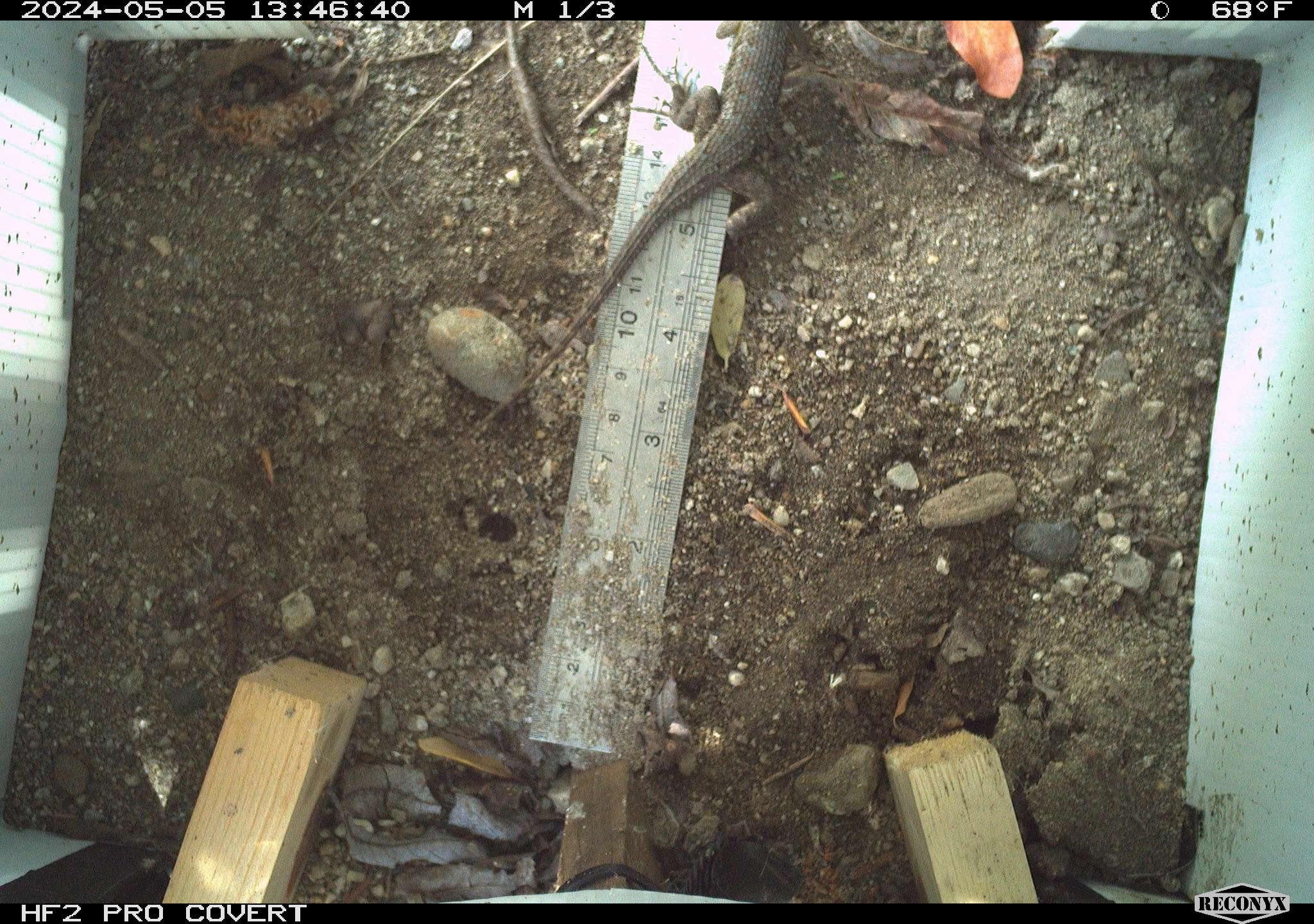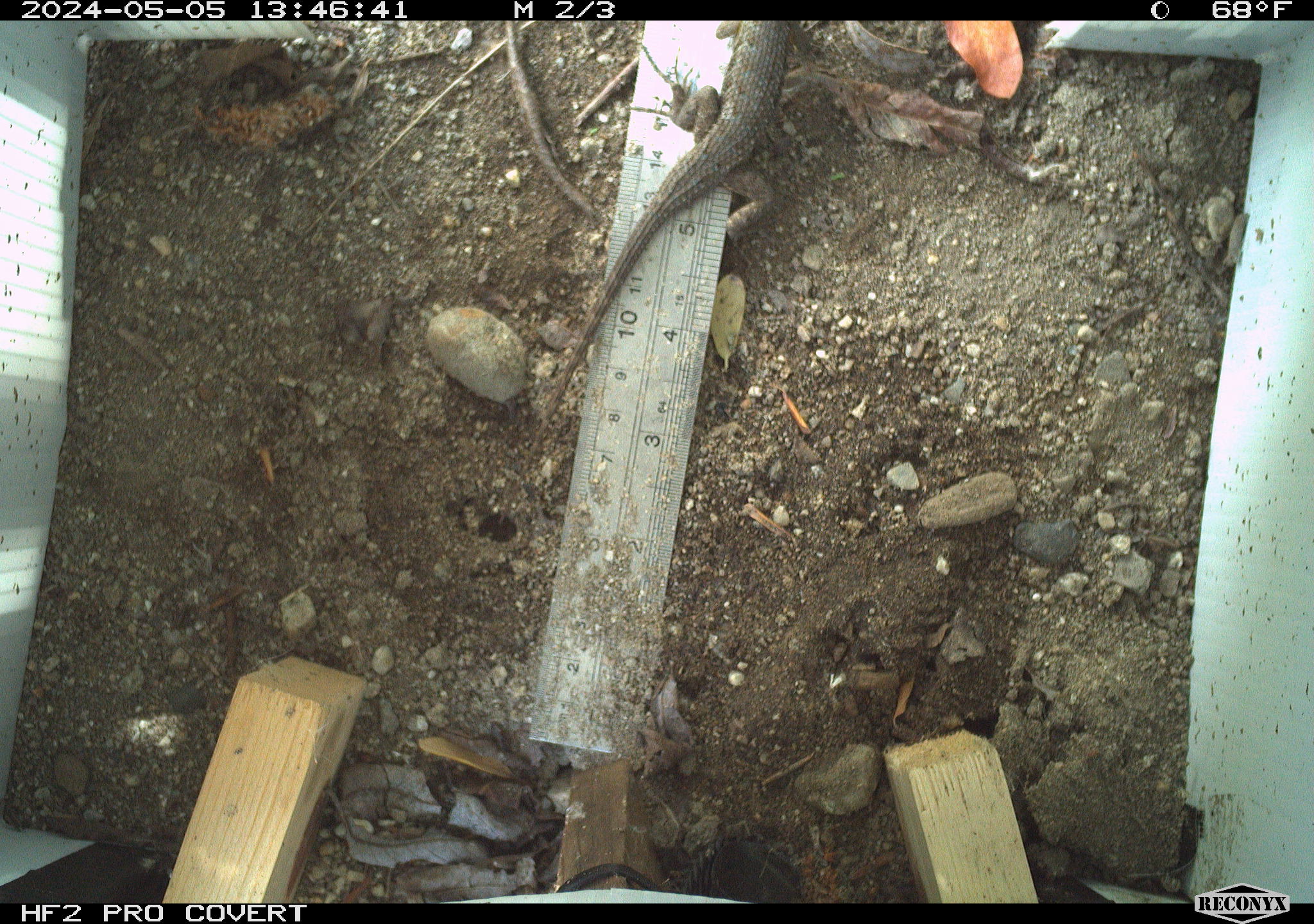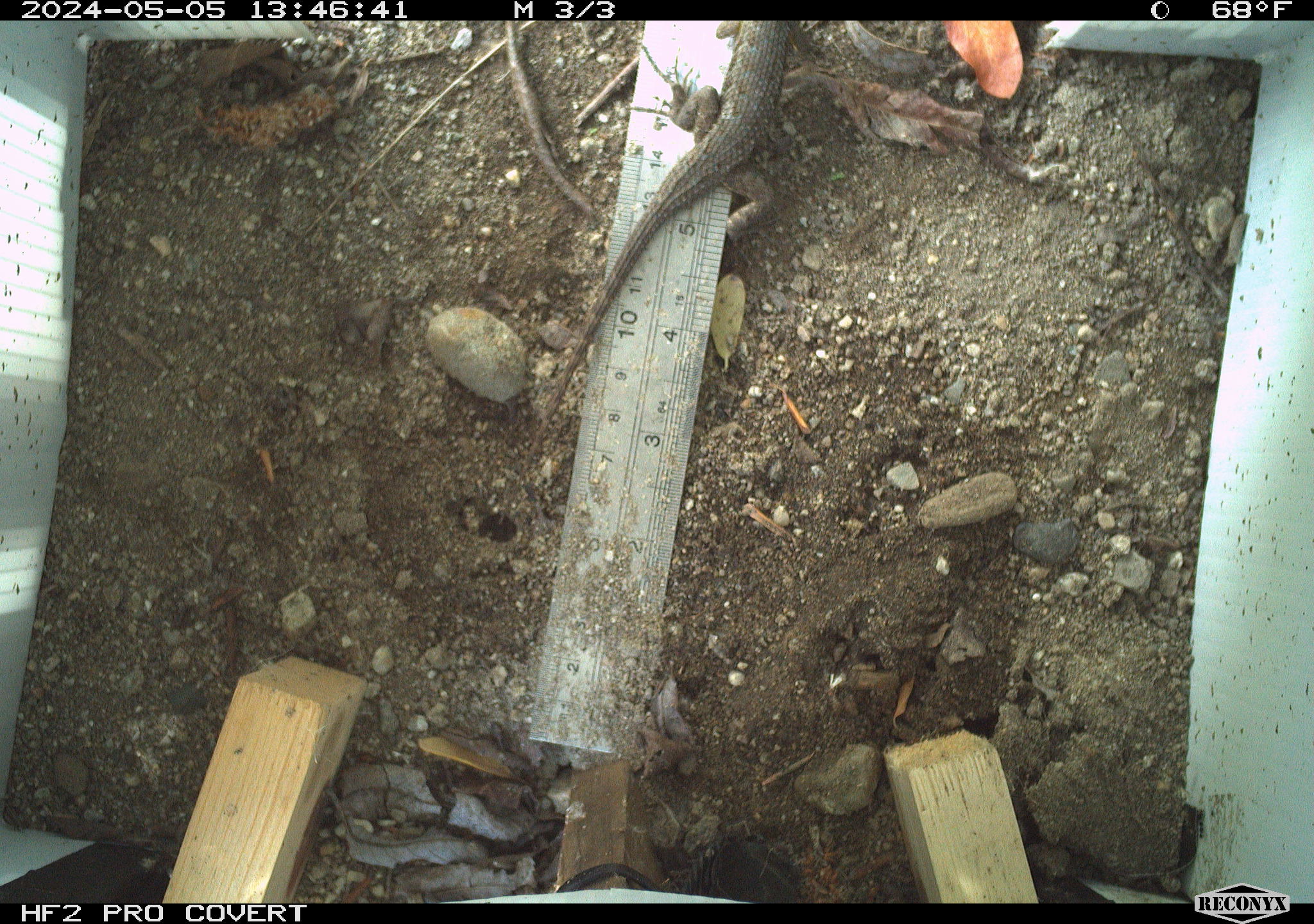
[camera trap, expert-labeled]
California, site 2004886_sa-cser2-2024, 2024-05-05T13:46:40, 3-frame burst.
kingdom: Animalia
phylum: Chordata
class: Reptilia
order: Squamata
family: Phrynosomatidae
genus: Sceloporus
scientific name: Sceloporus occidentalis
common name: western fence lizard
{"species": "western fence lizard (Sceloporus occidentalis)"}